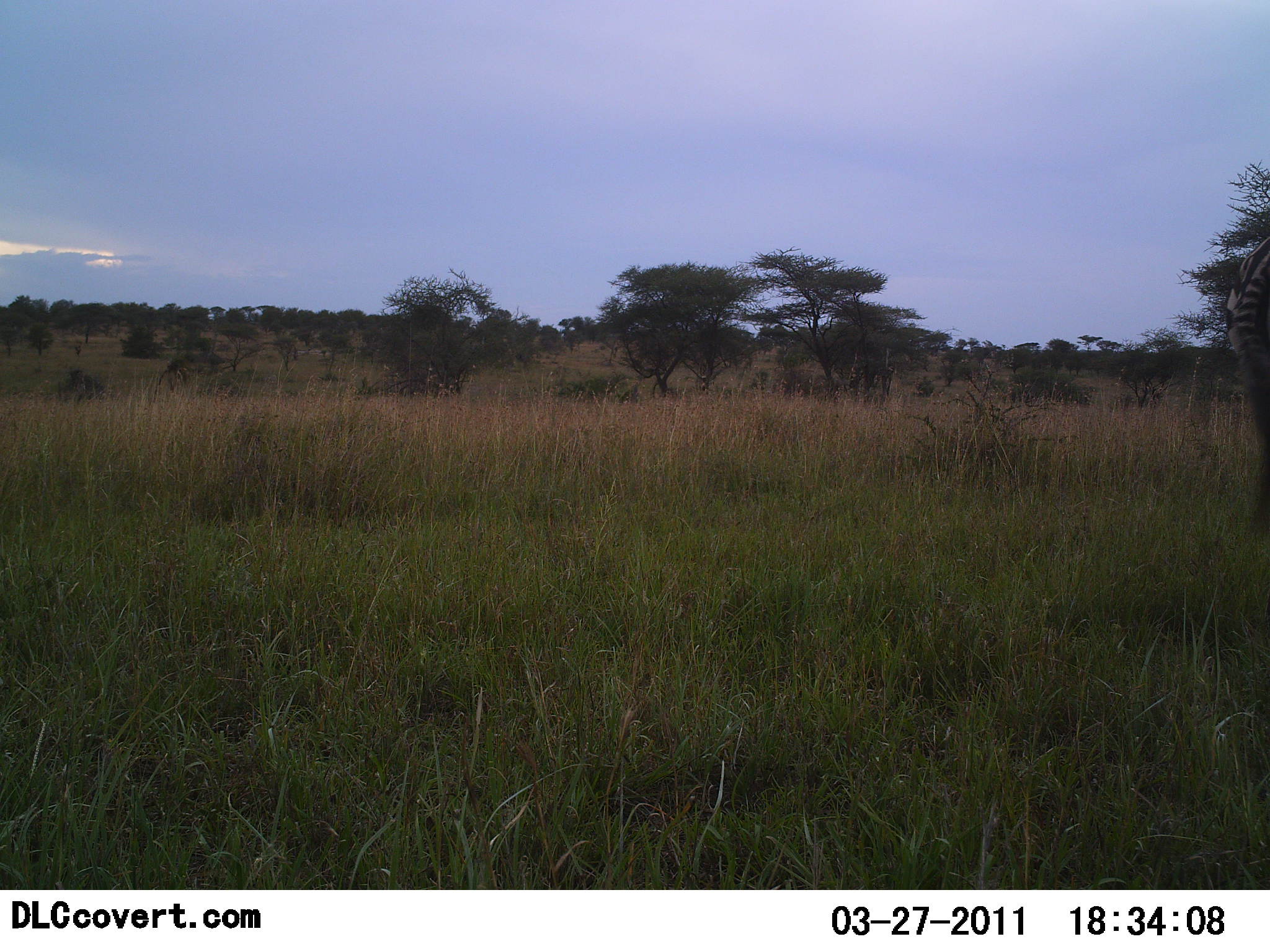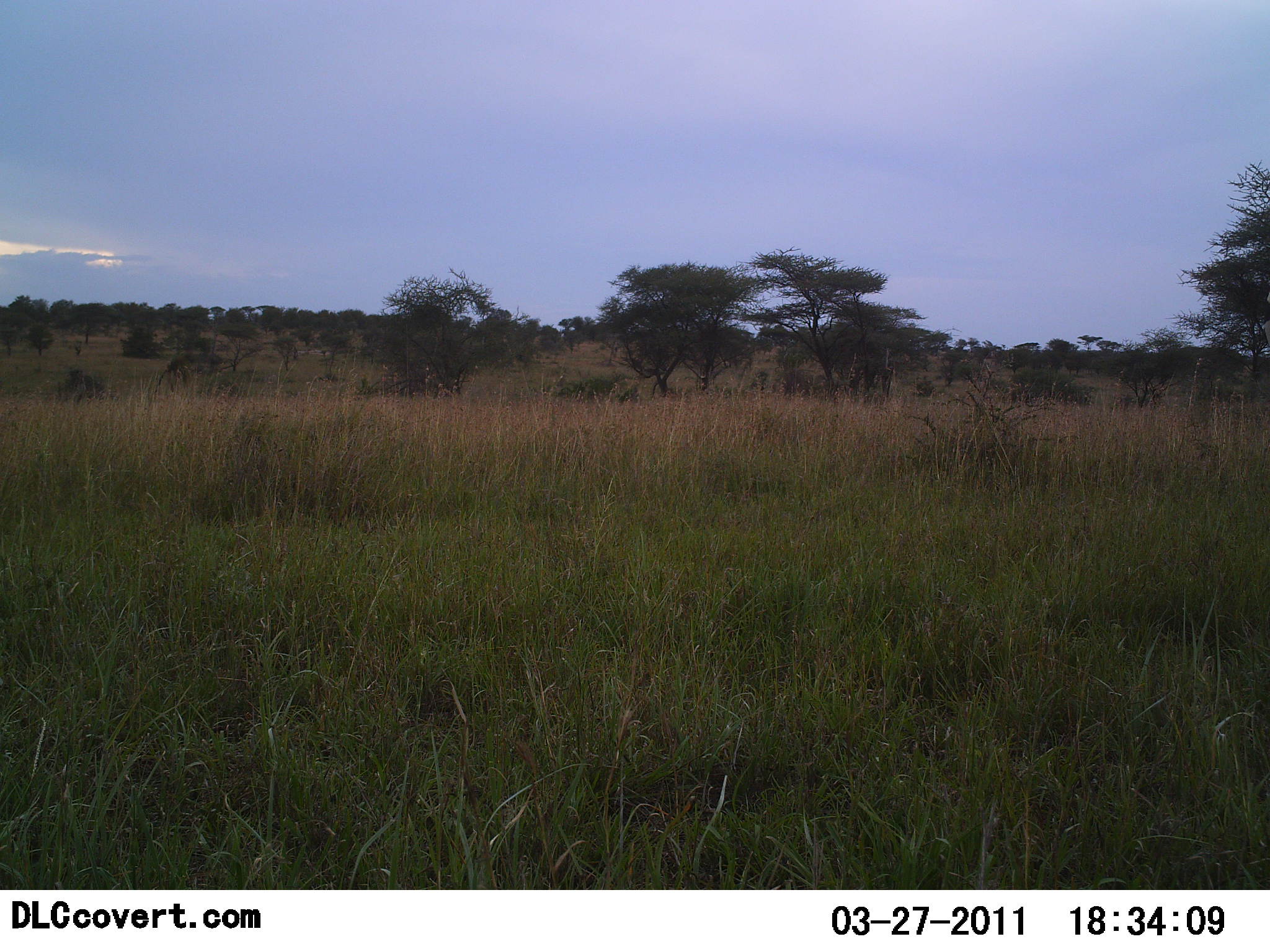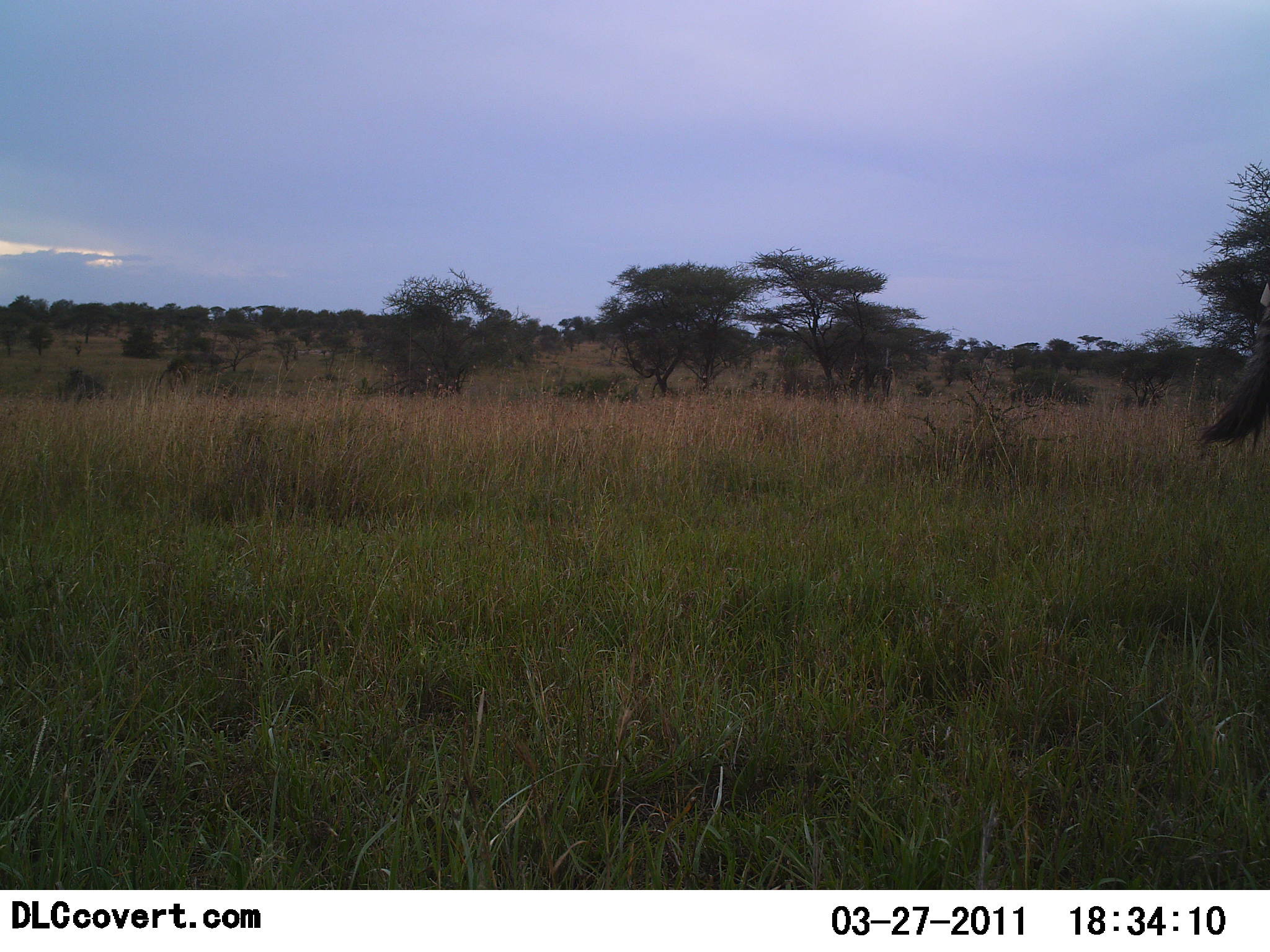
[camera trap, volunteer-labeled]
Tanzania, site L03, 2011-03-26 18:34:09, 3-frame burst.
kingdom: Animalia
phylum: Chordata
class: Mammalia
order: Perissodactyla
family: Equidae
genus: Equus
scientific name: Equus quagga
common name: plains zebra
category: zebra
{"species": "zebra (plains zebra) (Equus quagga)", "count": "1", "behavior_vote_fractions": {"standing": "40%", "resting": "0%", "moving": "60%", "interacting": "0%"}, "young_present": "0%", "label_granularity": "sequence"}